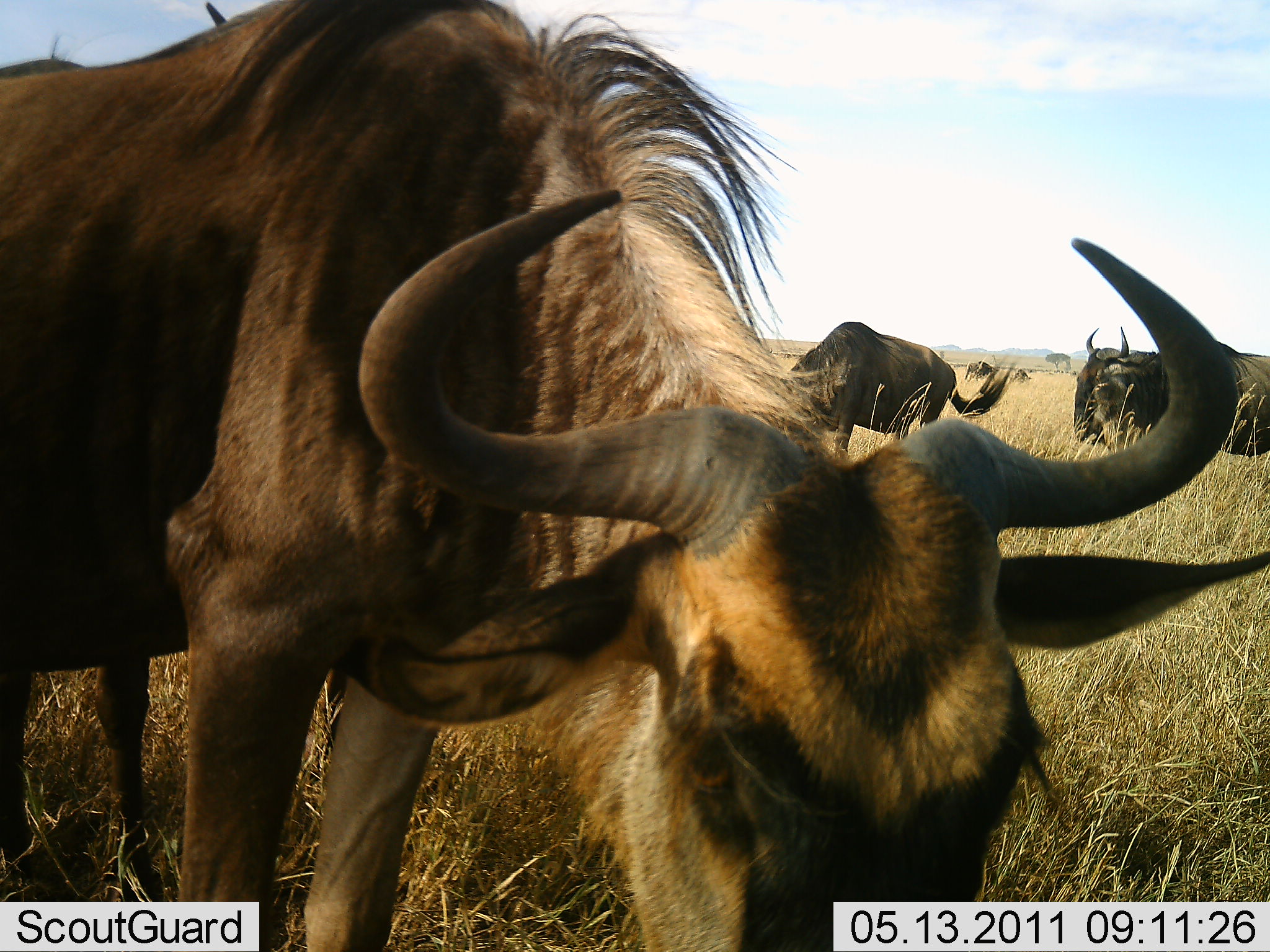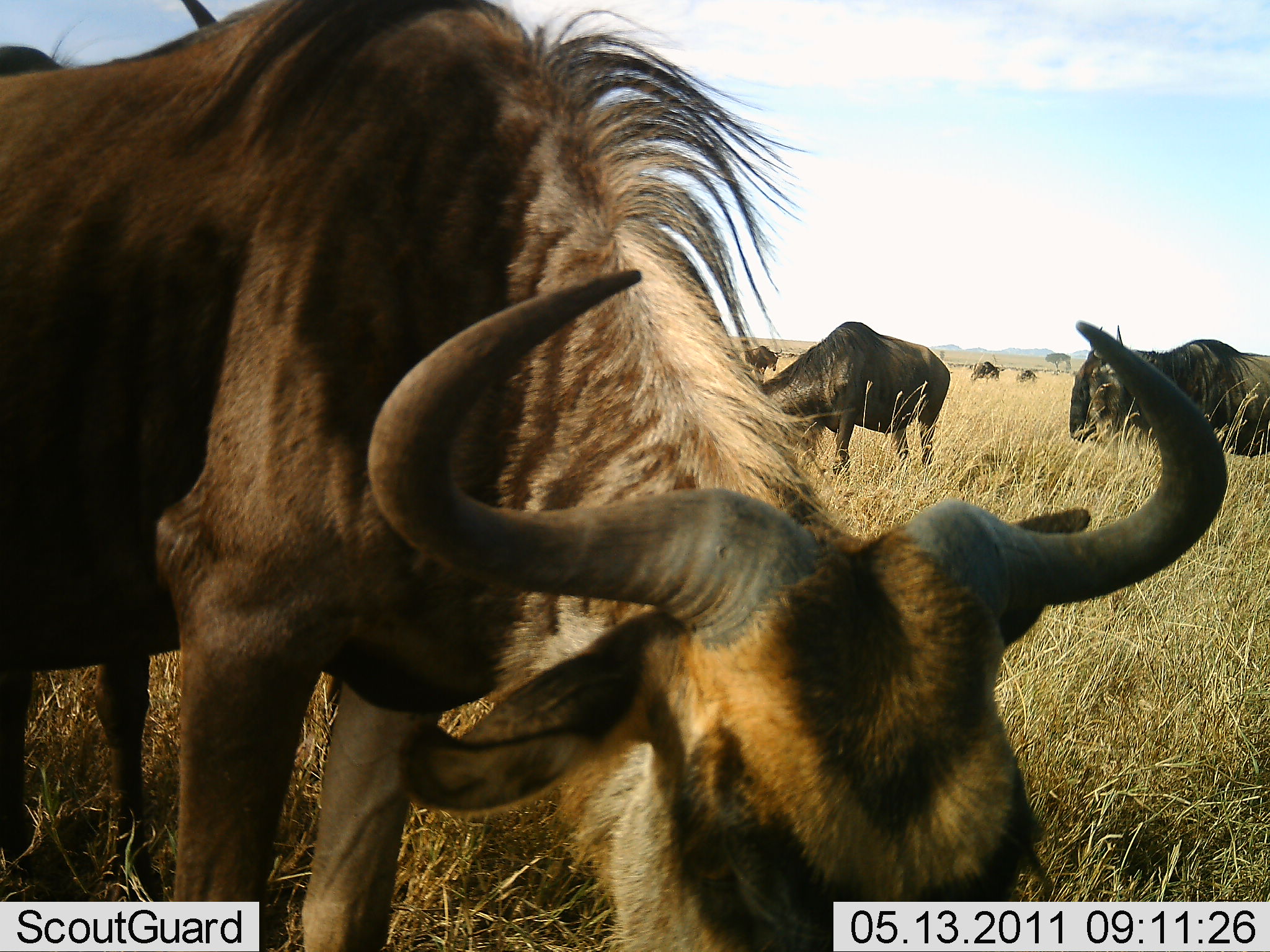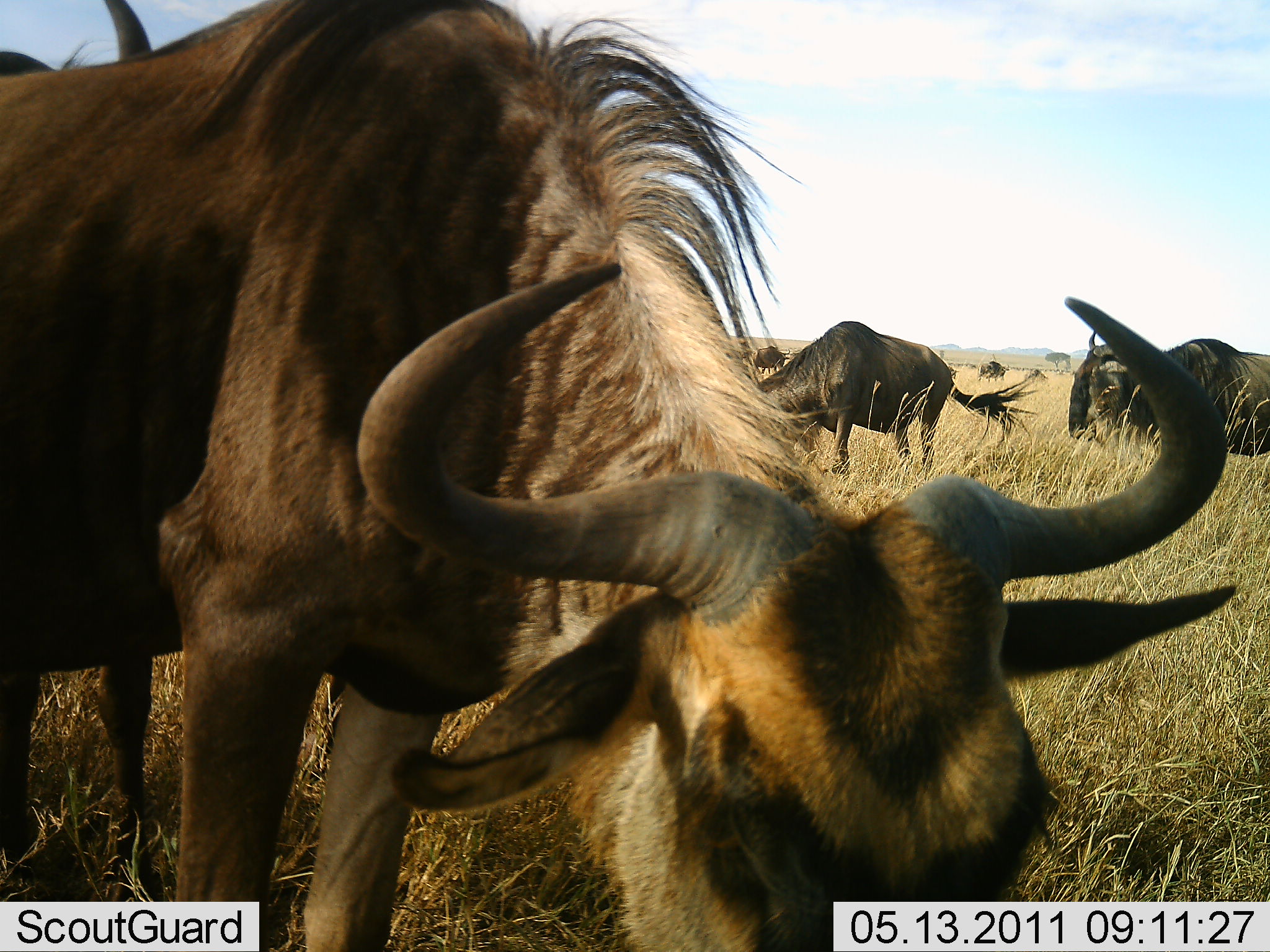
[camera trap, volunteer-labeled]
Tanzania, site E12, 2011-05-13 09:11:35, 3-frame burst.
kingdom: Animalia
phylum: Chordata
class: Mammalia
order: Artiodactyla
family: Bovidae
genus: Connochaetes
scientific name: Connochaetes taurinus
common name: blue wildebeest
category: wildebeest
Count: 7.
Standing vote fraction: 50%.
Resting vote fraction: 0%.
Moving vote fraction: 14%.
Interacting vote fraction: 0%.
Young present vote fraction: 7%.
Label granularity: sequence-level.